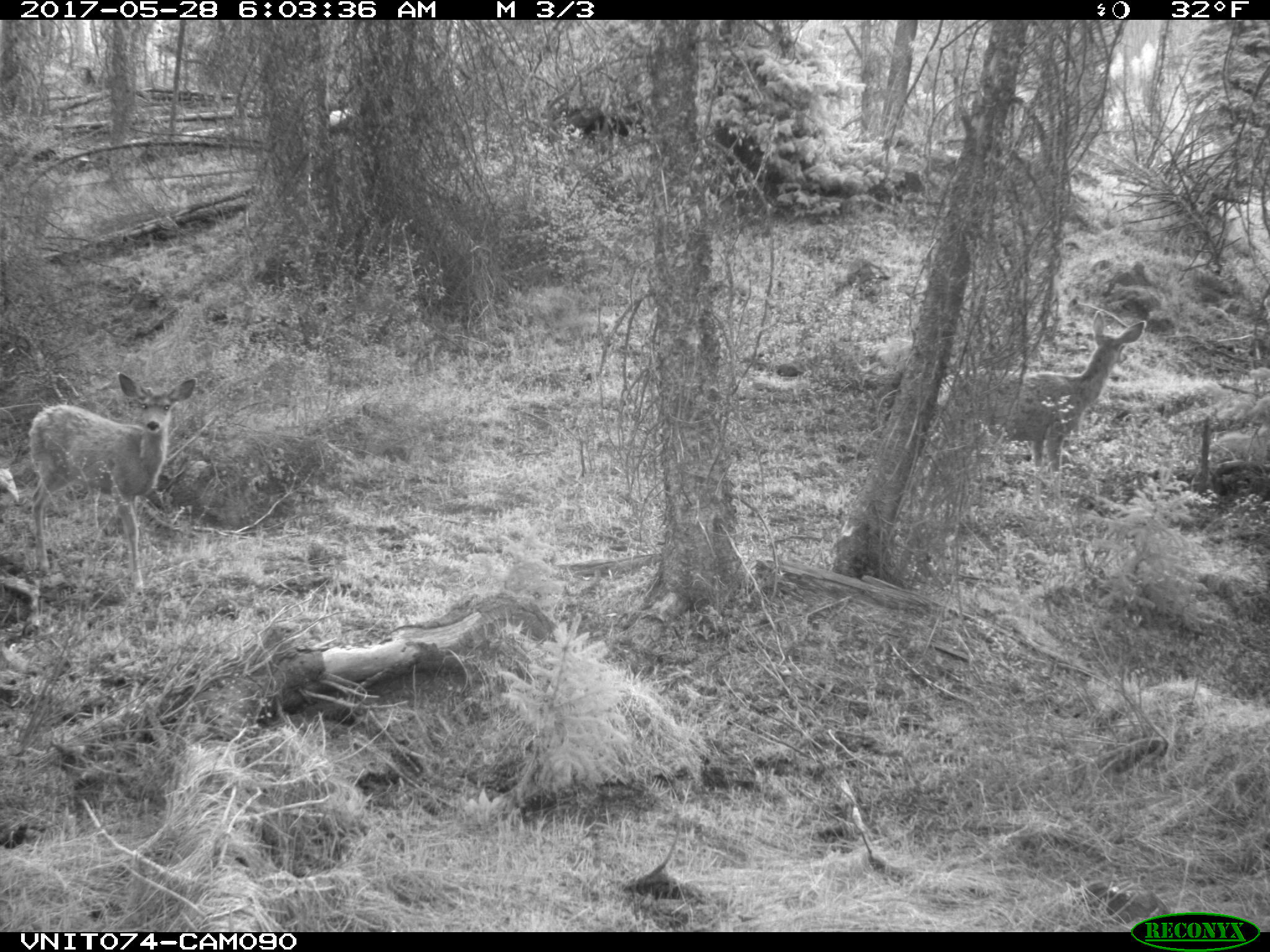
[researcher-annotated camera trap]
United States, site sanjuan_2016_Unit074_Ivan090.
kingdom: Animalia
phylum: Chordata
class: Mammalia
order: Artiodactyla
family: Cervidae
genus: Odocoileus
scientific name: Odocoileus hemionus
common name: mule deer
Odocoileus hemionus (mule deer).